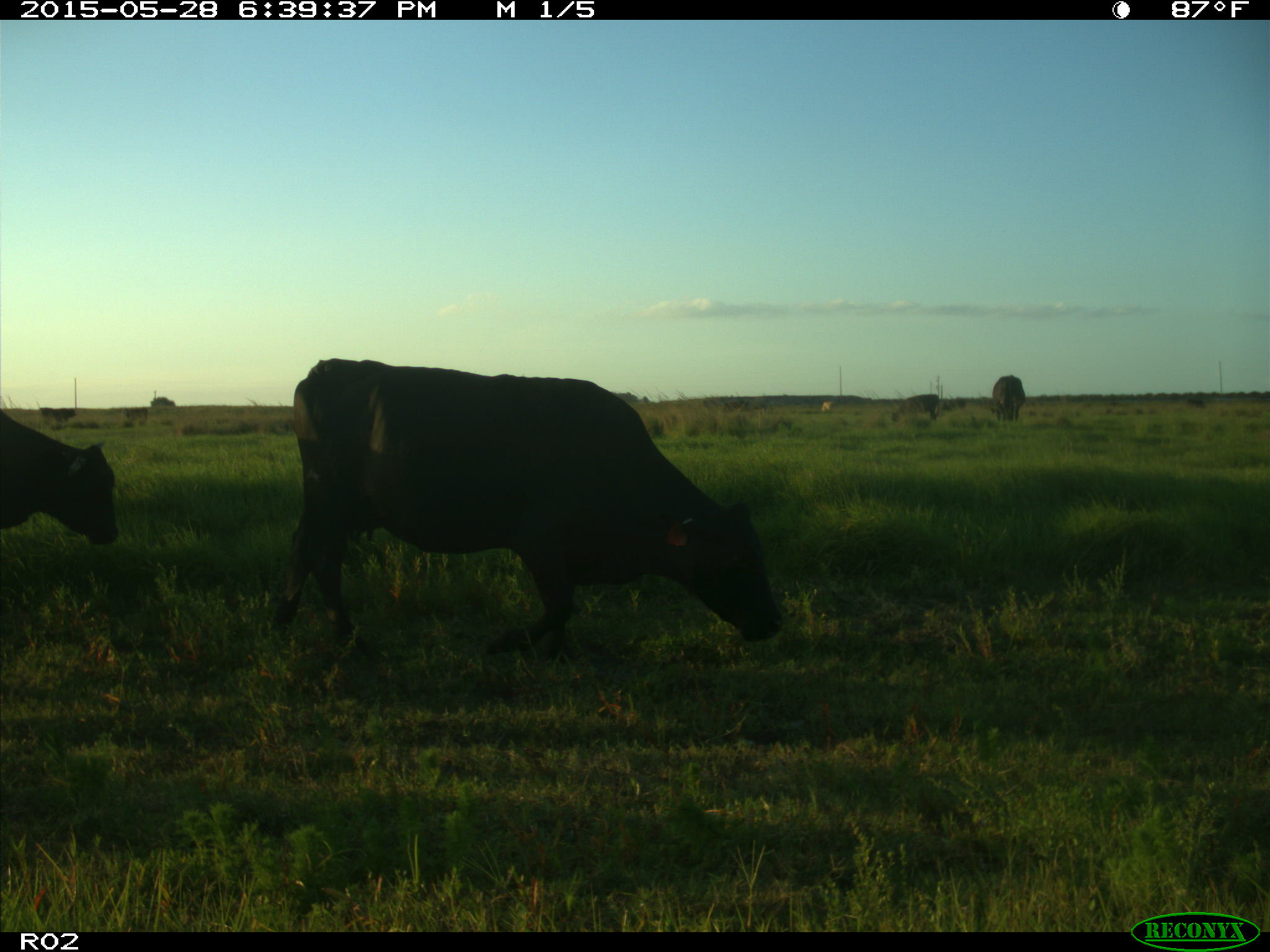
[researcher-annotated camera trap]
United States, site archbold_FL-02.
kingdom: Animalia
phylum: Chordata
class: Mammalia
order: Artiodactyla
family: Bovidae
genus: Bos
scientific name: Bos taurus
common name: domestic cow